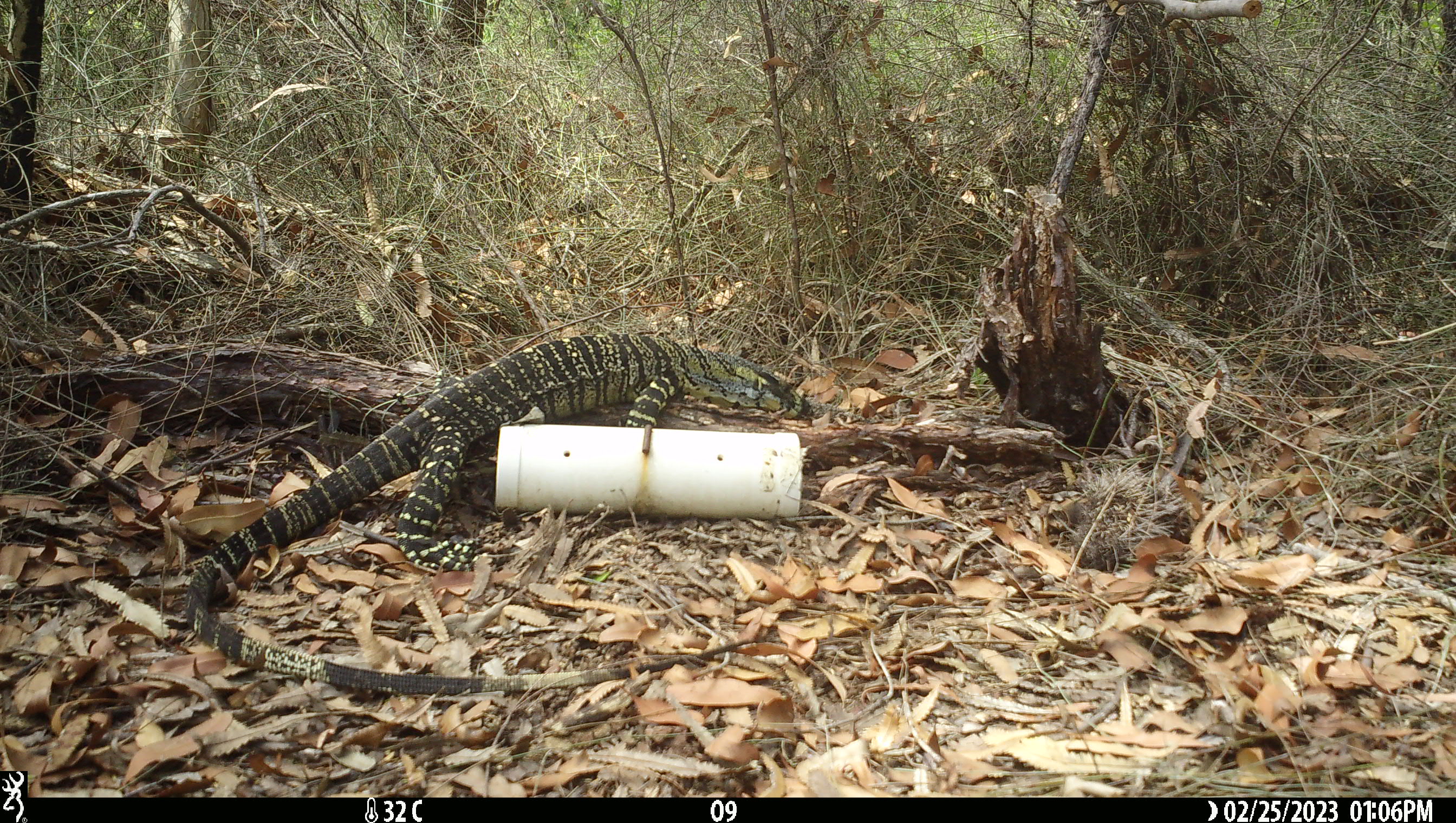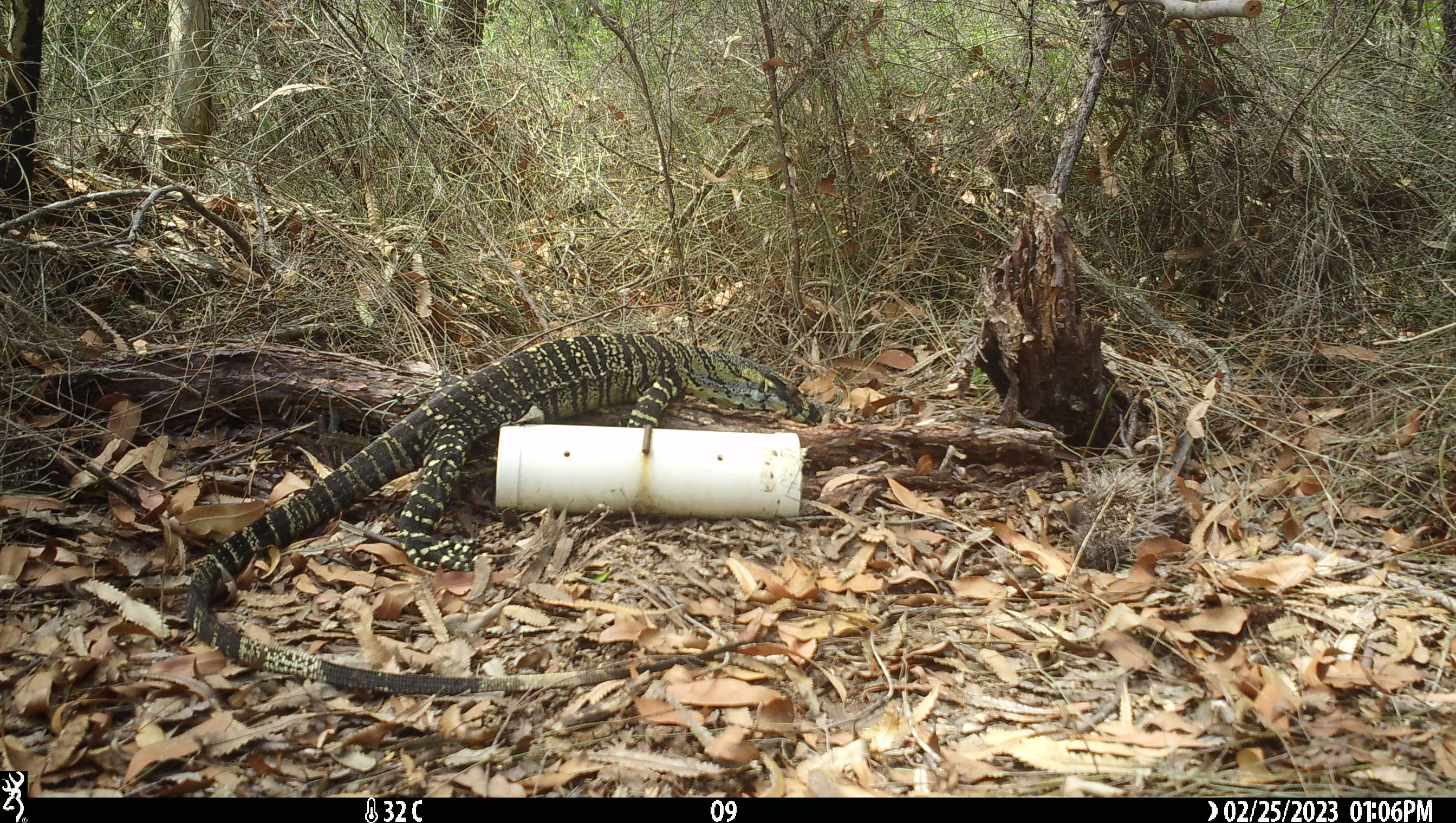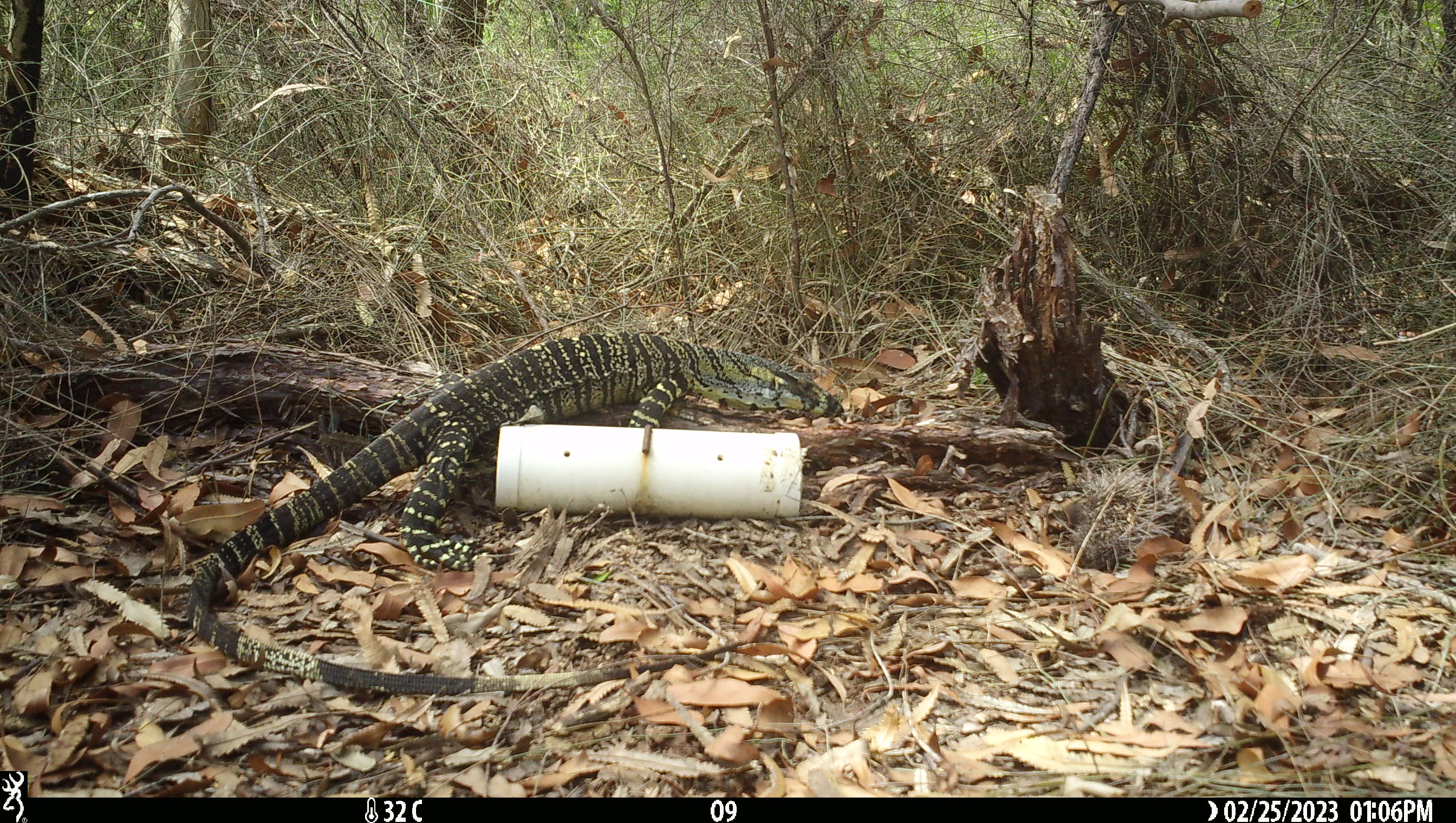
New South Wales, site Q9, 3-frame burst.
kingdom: Animalia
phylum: Chordata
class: Reptilia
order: Squamata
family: Varanidae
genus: Varanus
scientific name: Varanus varius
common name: lace monitor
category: goanna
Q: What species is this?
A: Goanna (lace monitor) (Varanus varius).